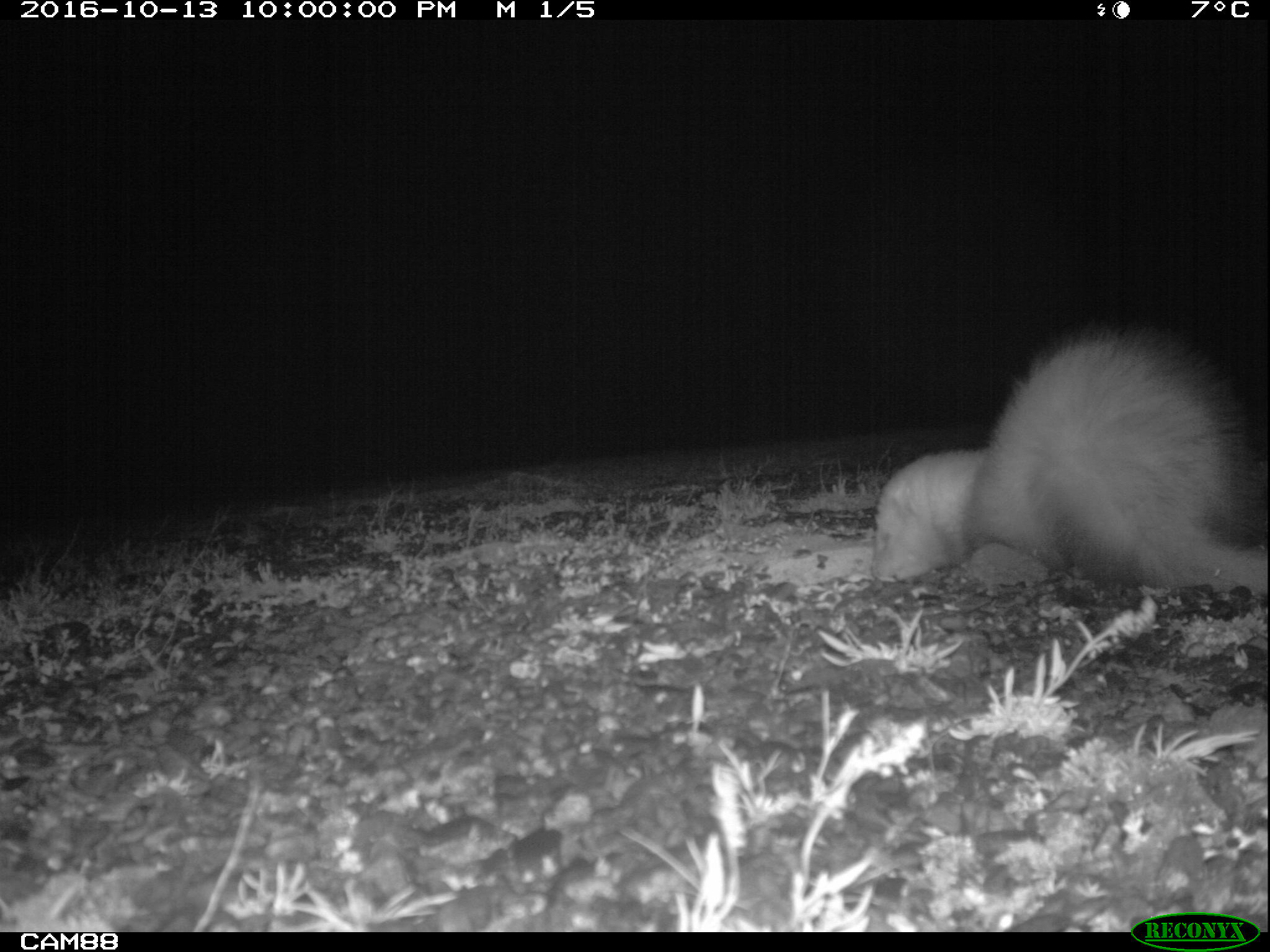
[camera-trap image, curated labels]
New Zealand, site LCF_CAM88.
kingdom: Animalia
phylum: Chordata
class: Mammalia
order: Carnivora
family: Mustelidae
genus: Mustela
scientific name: Mustela furo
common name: ferret